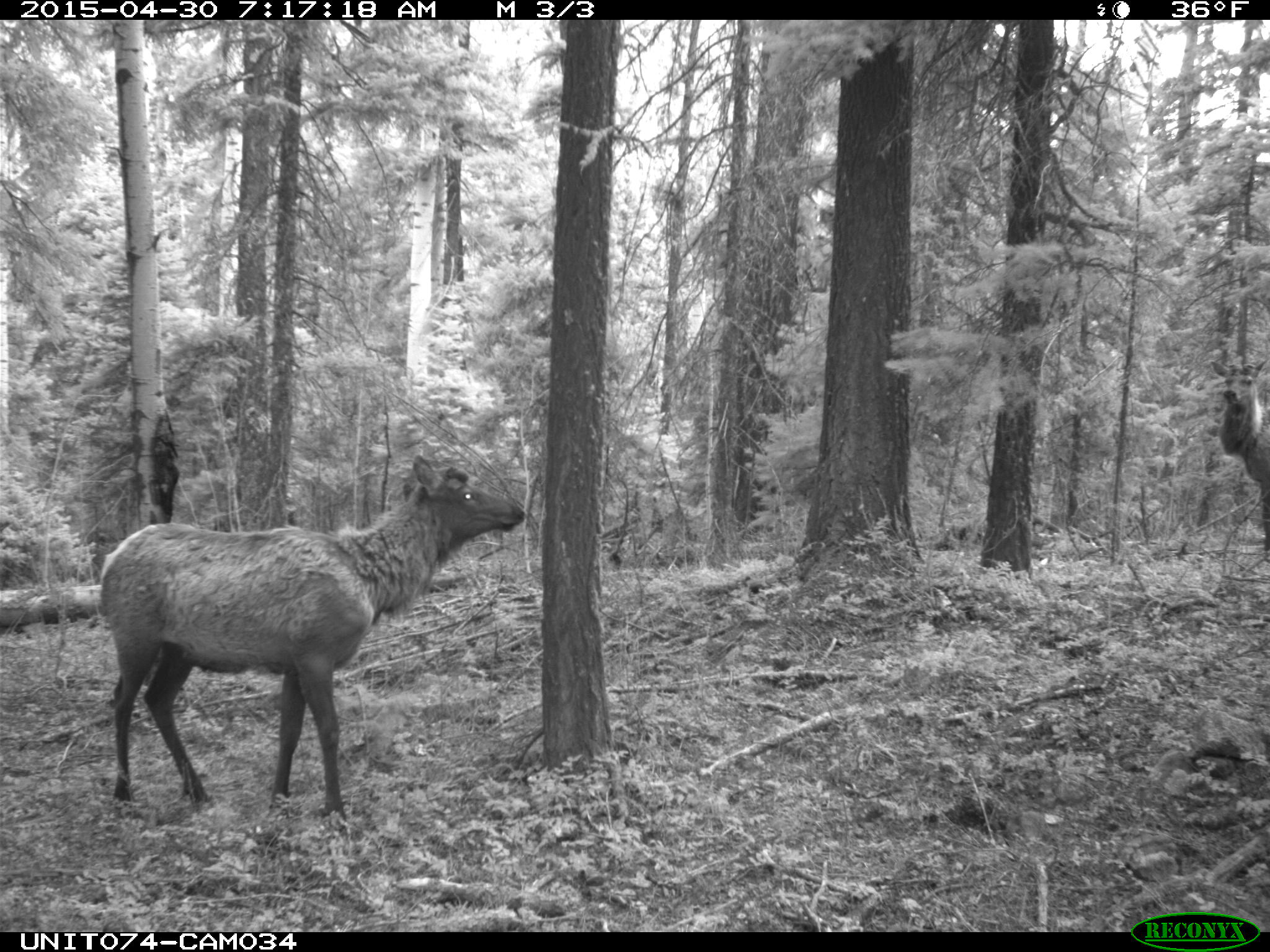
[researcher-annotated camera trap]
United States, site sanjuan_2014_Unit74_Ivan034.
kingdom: Animalia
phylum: Chordata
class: Mammalia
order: Artiodactyla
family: Cervidae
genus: Cervus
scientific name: Cervus elaphus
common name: red deer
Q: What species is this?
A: Cervus elaphus (red deer).